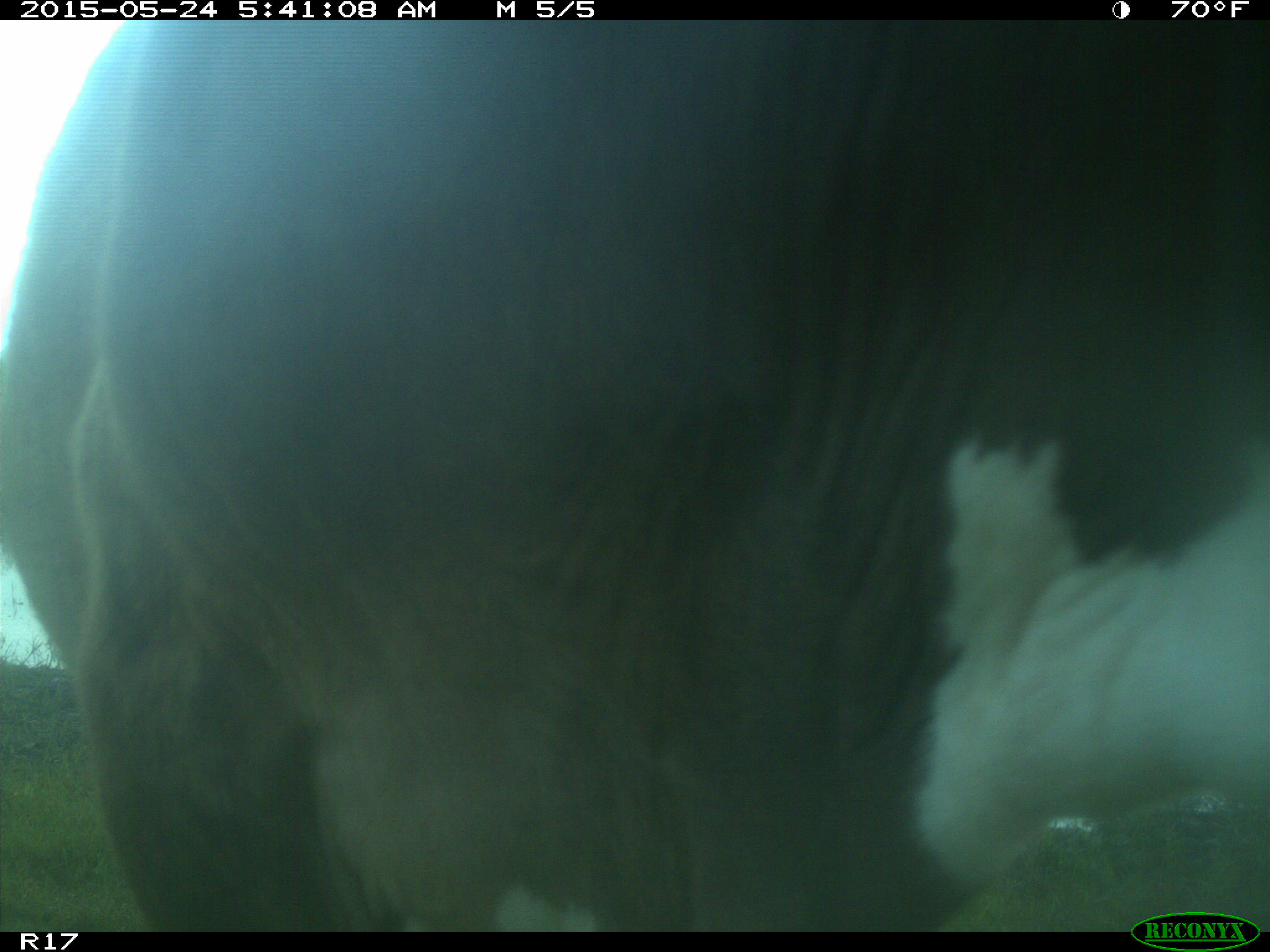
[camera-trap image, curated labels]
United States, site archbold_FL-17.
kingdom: Animalia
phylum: Chordata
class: Mammalia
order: Artiodactyla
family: Bovidae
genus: Bos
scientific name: Bos taurus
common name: domestic cow